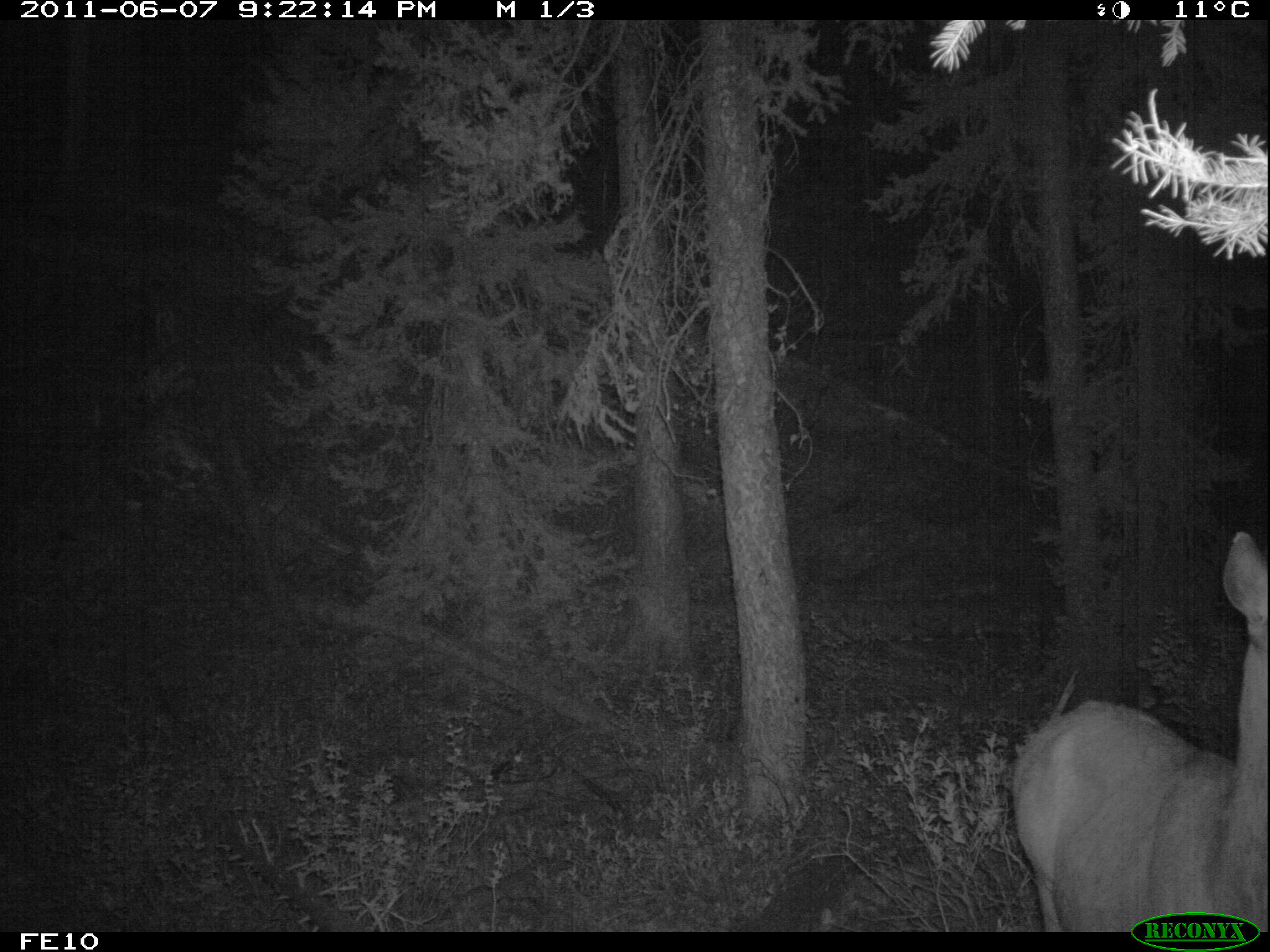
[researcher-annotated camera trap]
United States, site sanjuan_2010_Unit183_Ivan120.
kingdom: Animalia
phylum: Chordata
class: Mammalia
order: Artiodactyla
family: Cervidae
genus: Cervus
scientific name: Cervus elaphus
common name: red deer